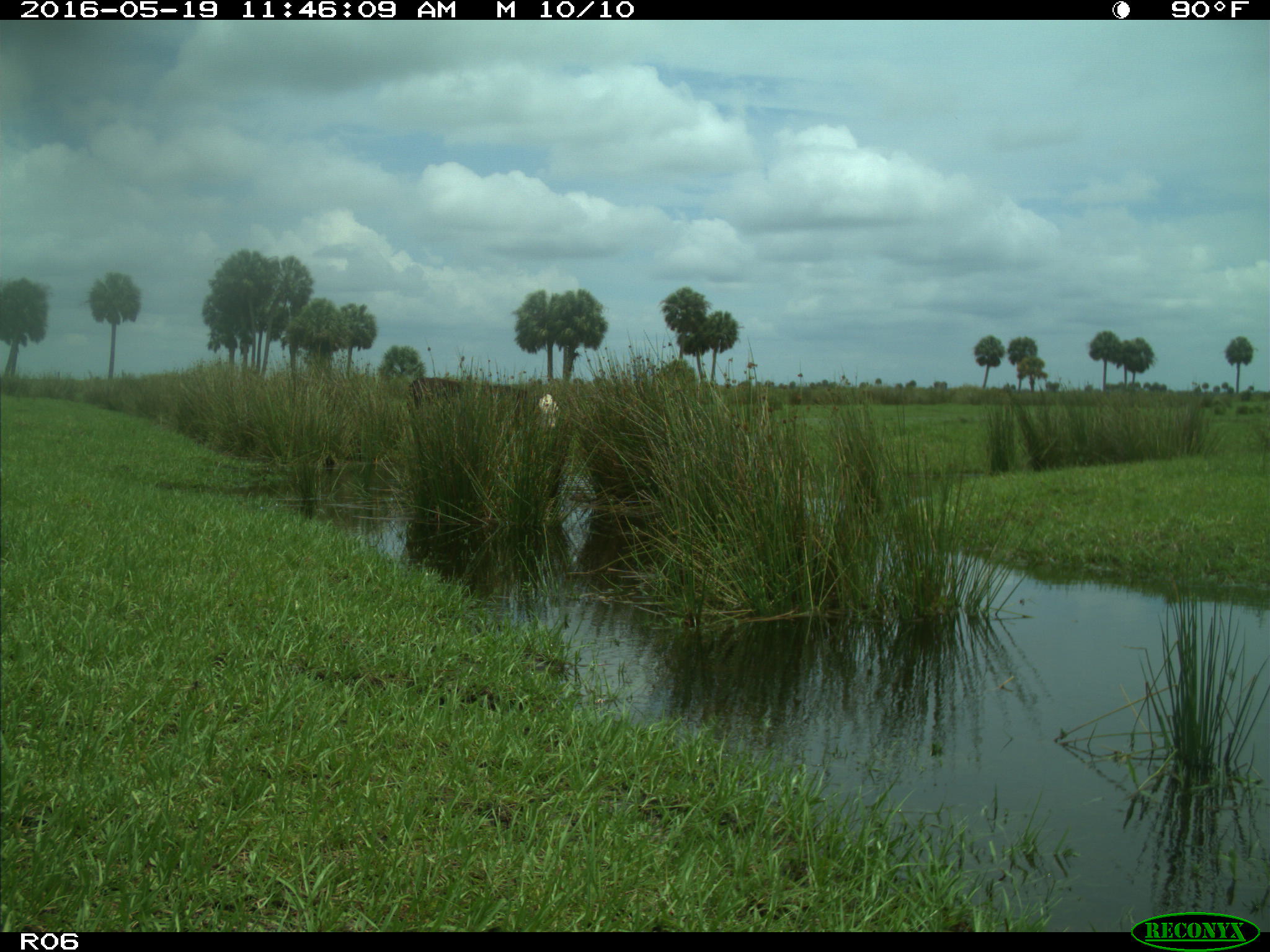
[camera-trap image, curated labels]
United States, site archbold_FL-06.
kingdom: Animalia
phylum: Chordata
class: Mammalia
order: Artiodactyla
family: Bovidae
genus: Bos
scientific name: Bos taurus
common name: domestic cow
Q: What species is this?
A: Bos taurus (domestic cow).